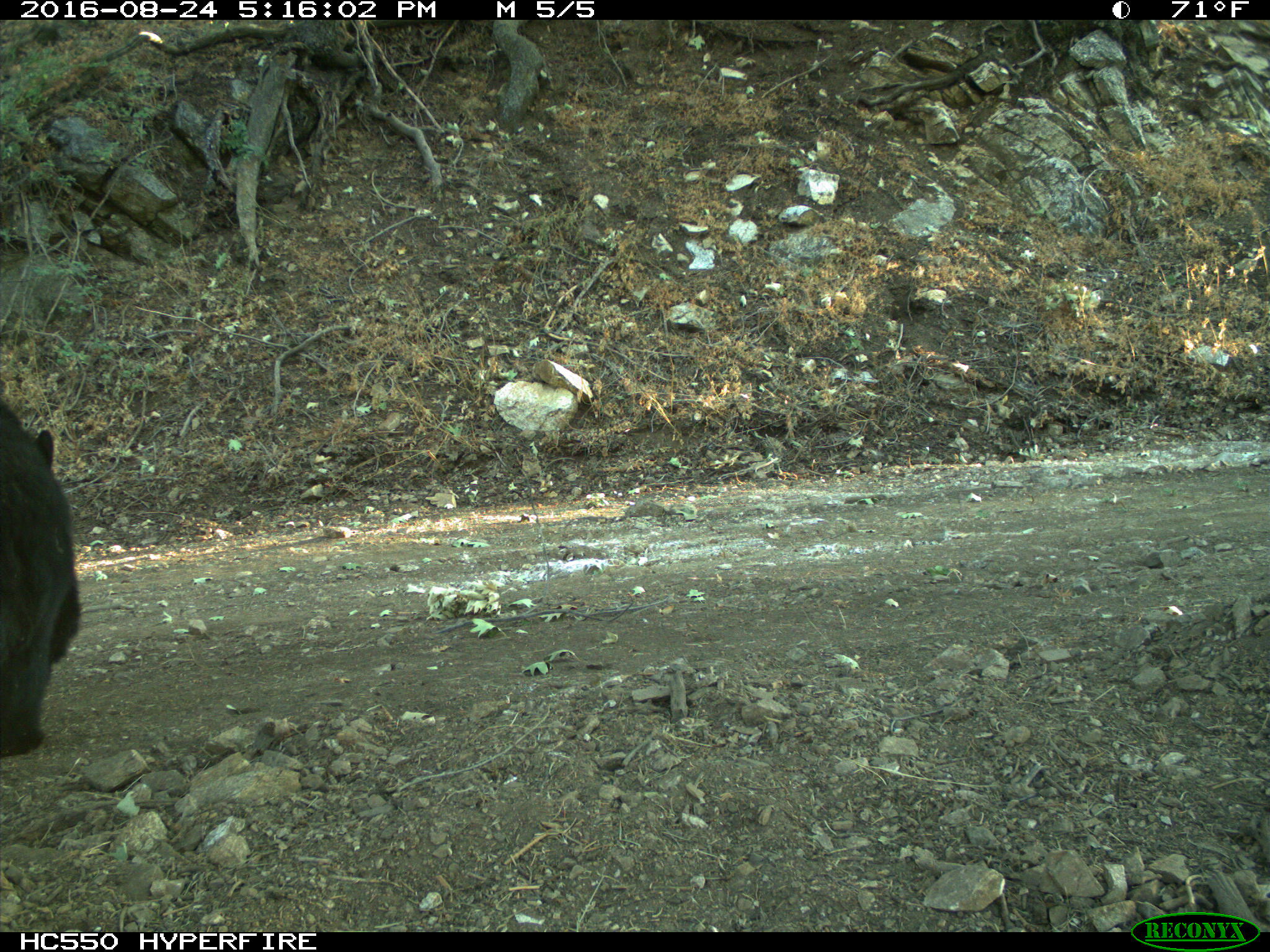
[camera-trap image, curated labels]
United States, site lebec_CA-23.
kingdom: Animalia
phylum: Chordata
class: Mammalia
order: Carnivora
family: Ursidae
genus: Ursus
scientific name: Ursus americanus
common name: american black bear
Ursus americanus (american black bear).